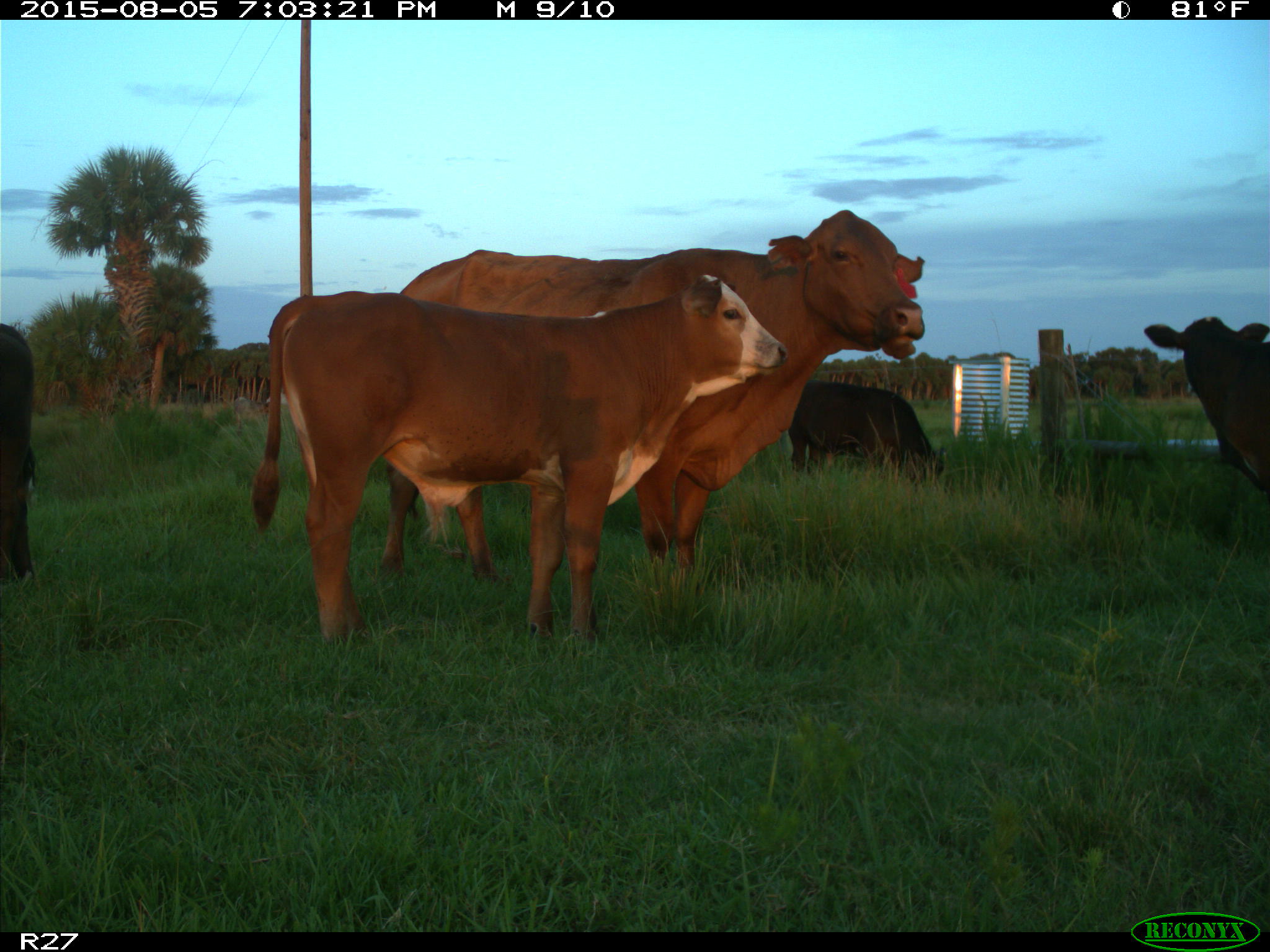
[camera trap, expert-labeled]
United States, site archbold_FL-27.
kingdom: Animalia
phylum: Chordata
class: Mammalia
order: Artiodactyla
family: Bovidae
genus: Bos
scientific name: Bos taurus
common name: domestic cow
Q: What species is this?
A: Bos taurus (domestic cow).